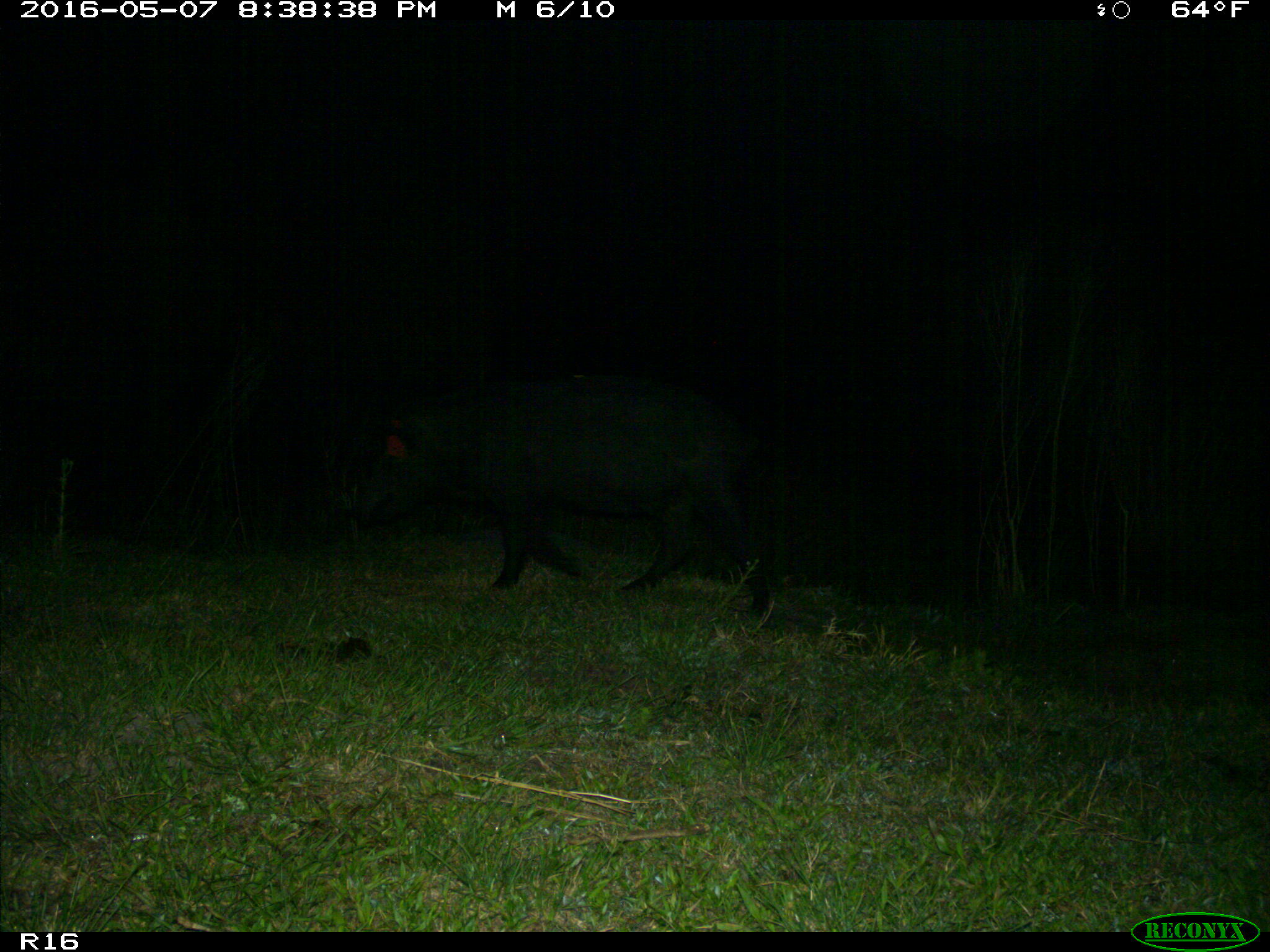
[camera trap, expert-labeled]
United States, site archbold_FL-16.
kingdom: Animalia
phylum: Chordata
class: Mammalia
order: Artiodactyla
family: Suidae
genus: Sus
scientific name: Sus scrofa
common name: wild boar